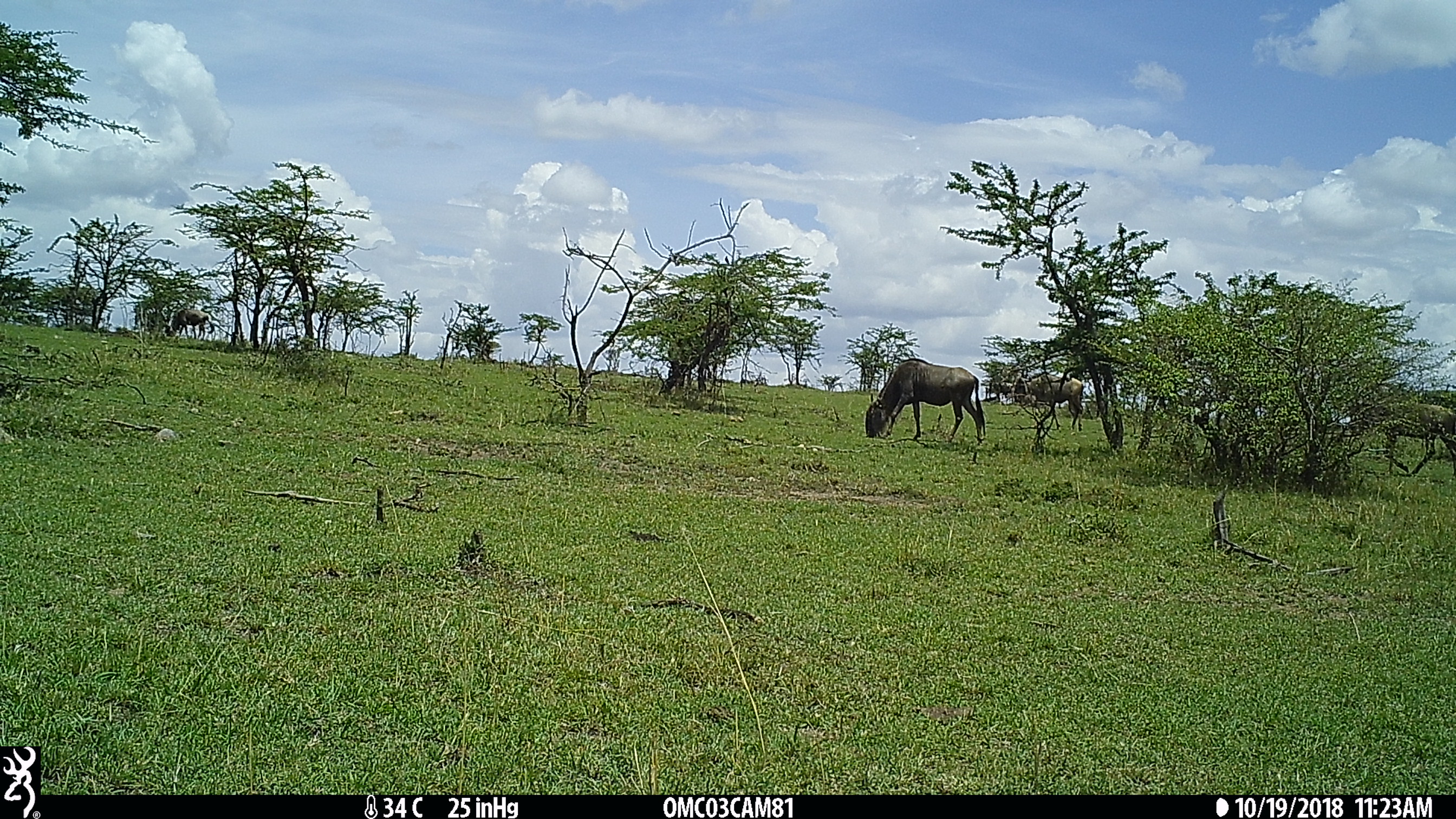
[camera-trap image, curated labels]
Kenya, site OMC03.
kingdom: Animalia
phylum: Chordata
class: Mammalia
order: Artiodactyla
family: Bovidae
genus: Connochaetes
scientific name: Connochaetes taurinus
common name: blue wildebeest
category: wildebeest